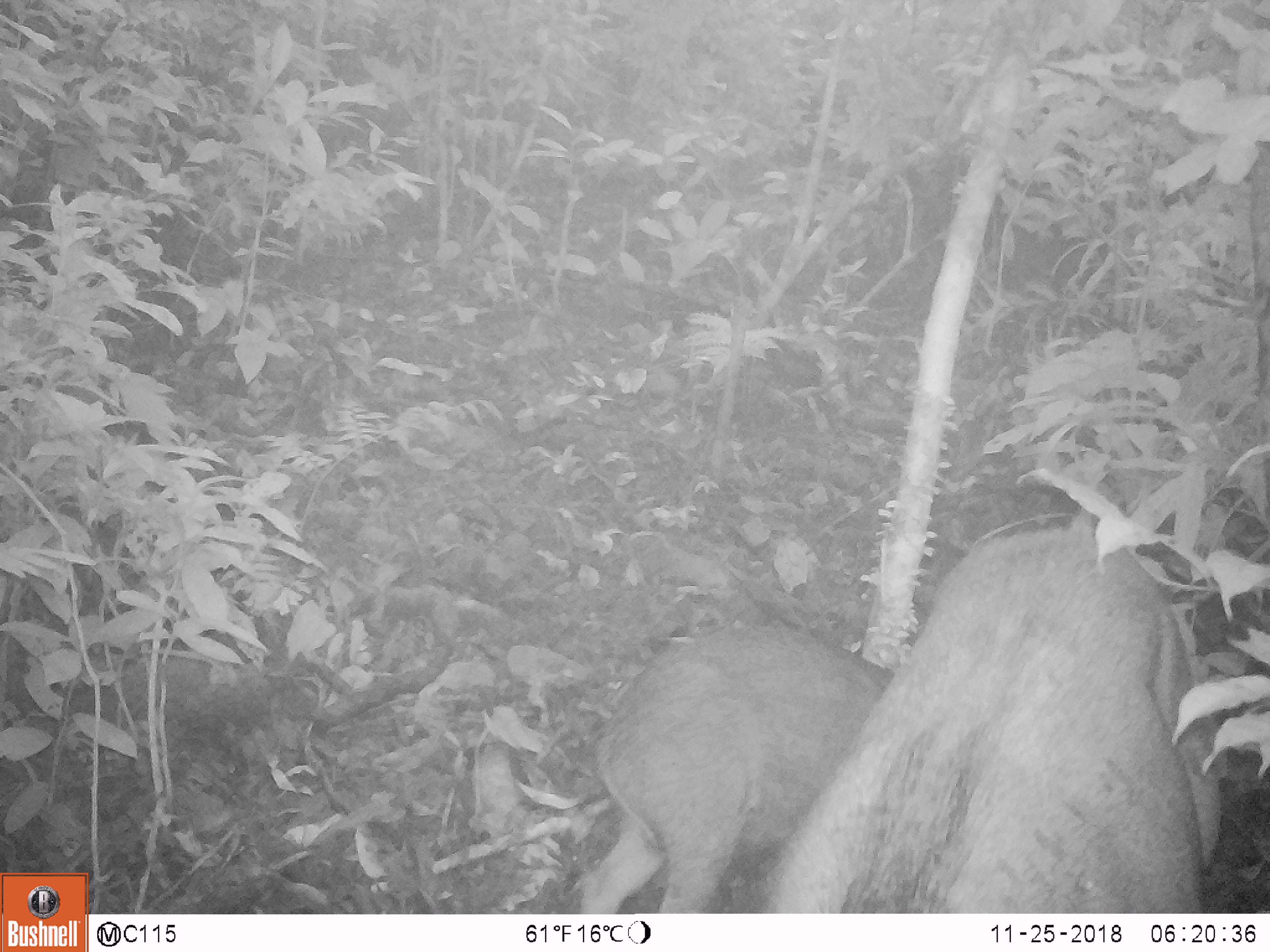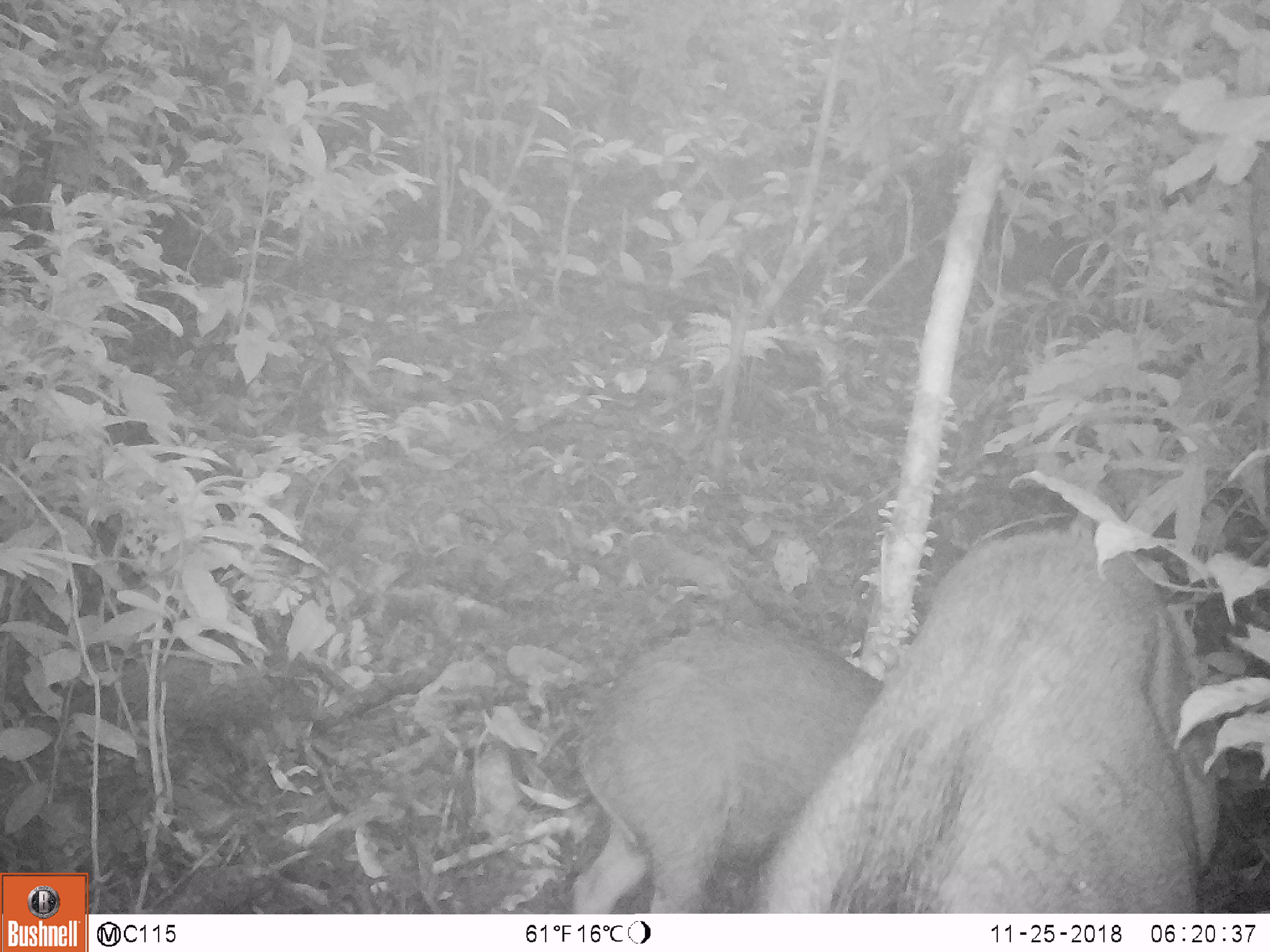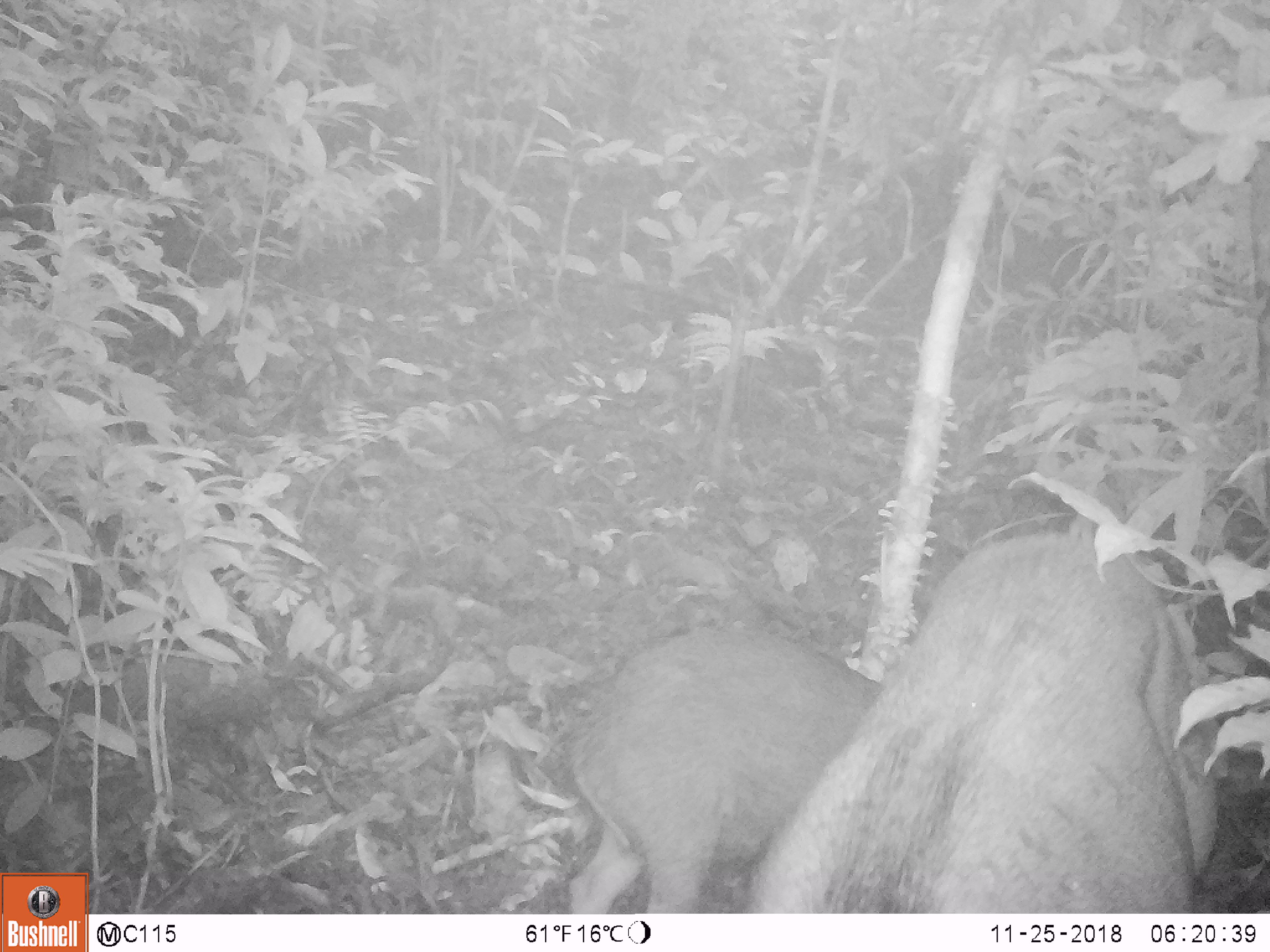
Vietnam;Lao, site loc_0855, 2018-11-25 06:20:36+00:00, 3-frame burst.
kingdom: Animalia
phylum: Chordata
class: Mammalia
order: Artiodactyla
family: Suidae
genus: Sus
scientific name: Sus scrofa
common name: eurasian wild pig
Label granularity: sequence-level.